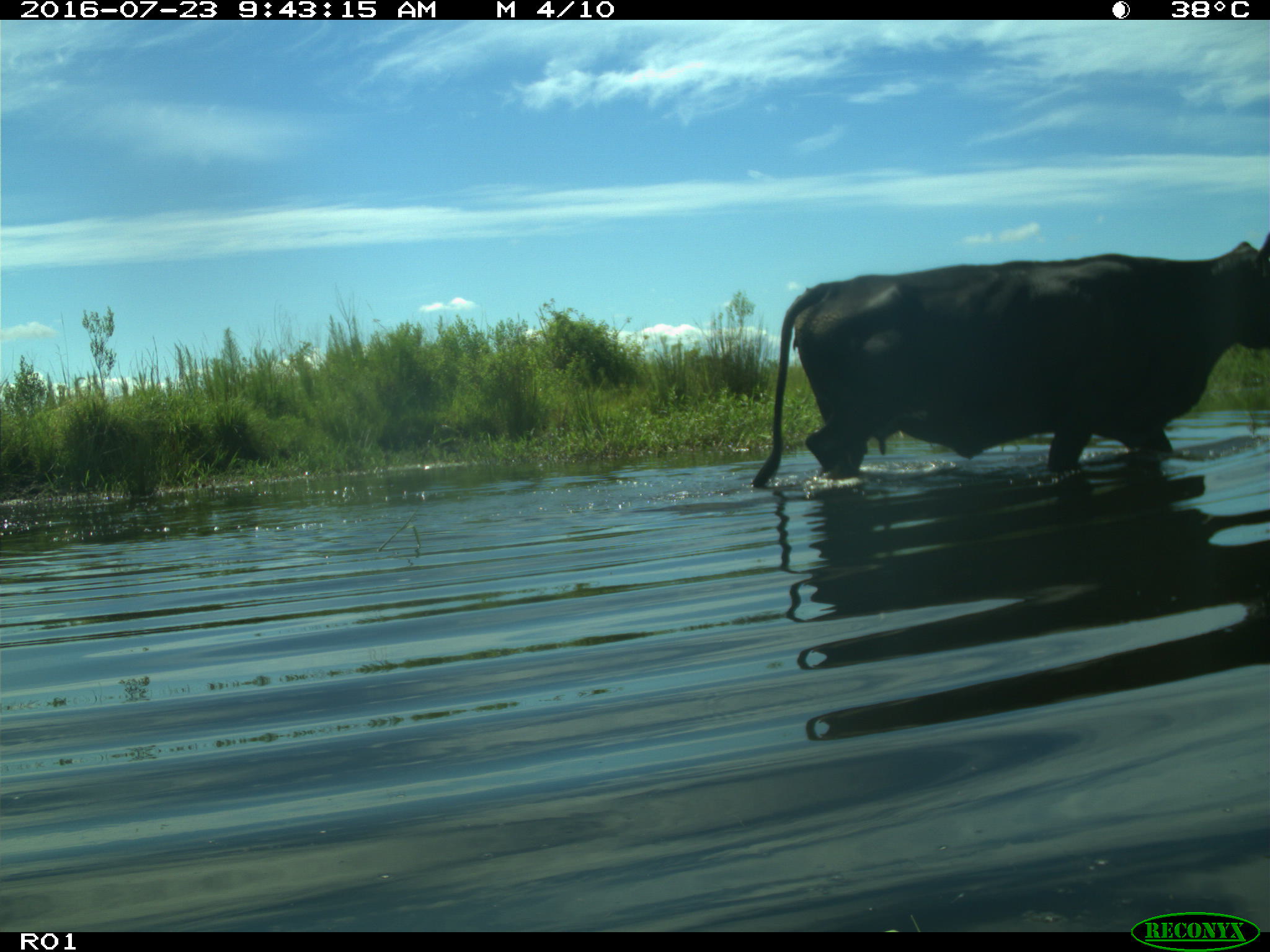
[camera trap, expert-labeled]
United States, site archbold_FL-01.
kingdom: Animalia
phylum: Chordata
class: Mammalia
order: Artiodactyla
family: Bovidae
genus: Bos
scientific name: Bos taurus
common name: domestic cow